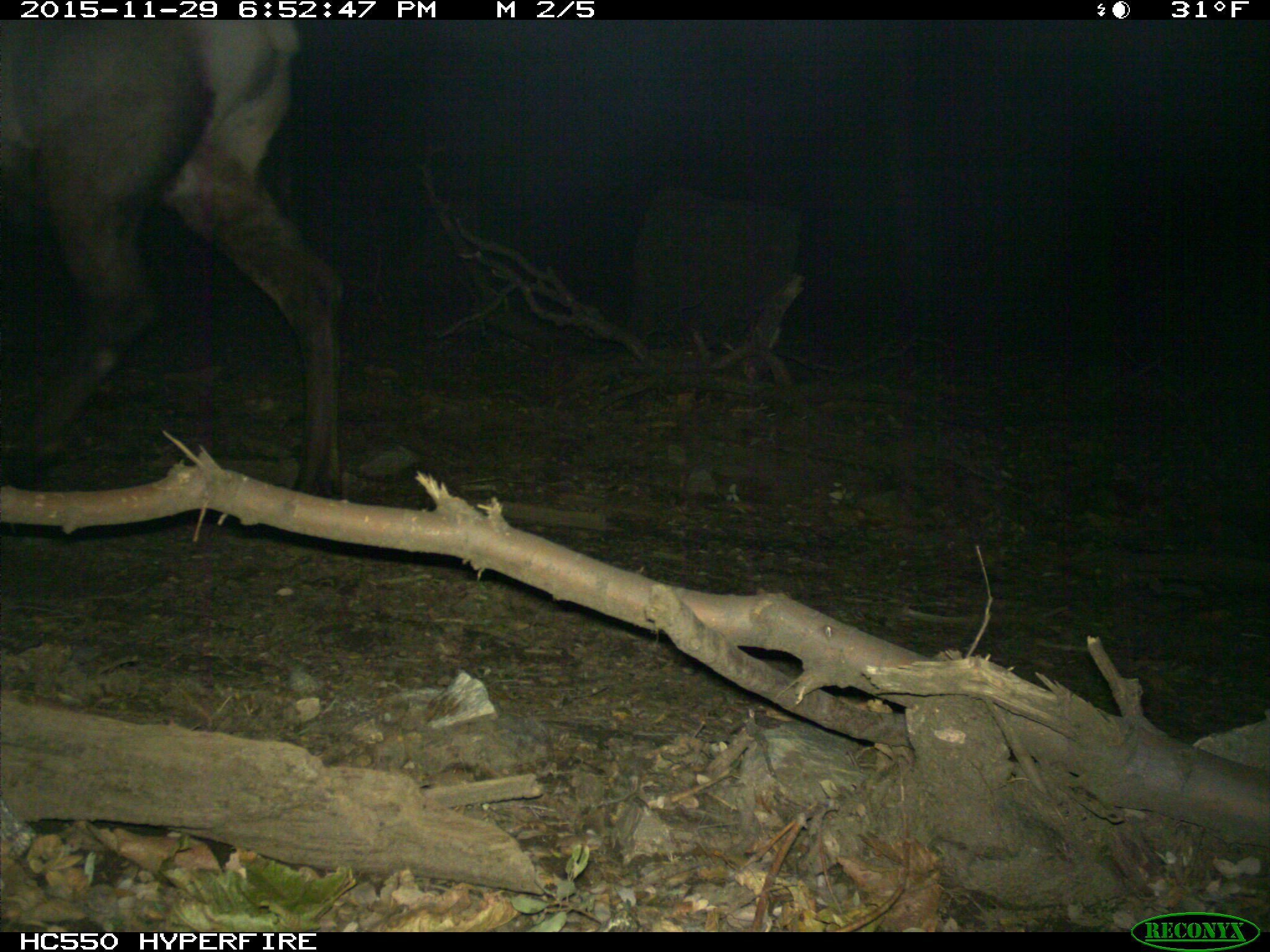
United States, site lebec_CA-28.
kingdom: Animalia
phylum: Chordata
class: Mammalia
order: Artiodactyla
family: Cervidae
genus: Cervus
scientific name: Cervus canadensis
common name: elk